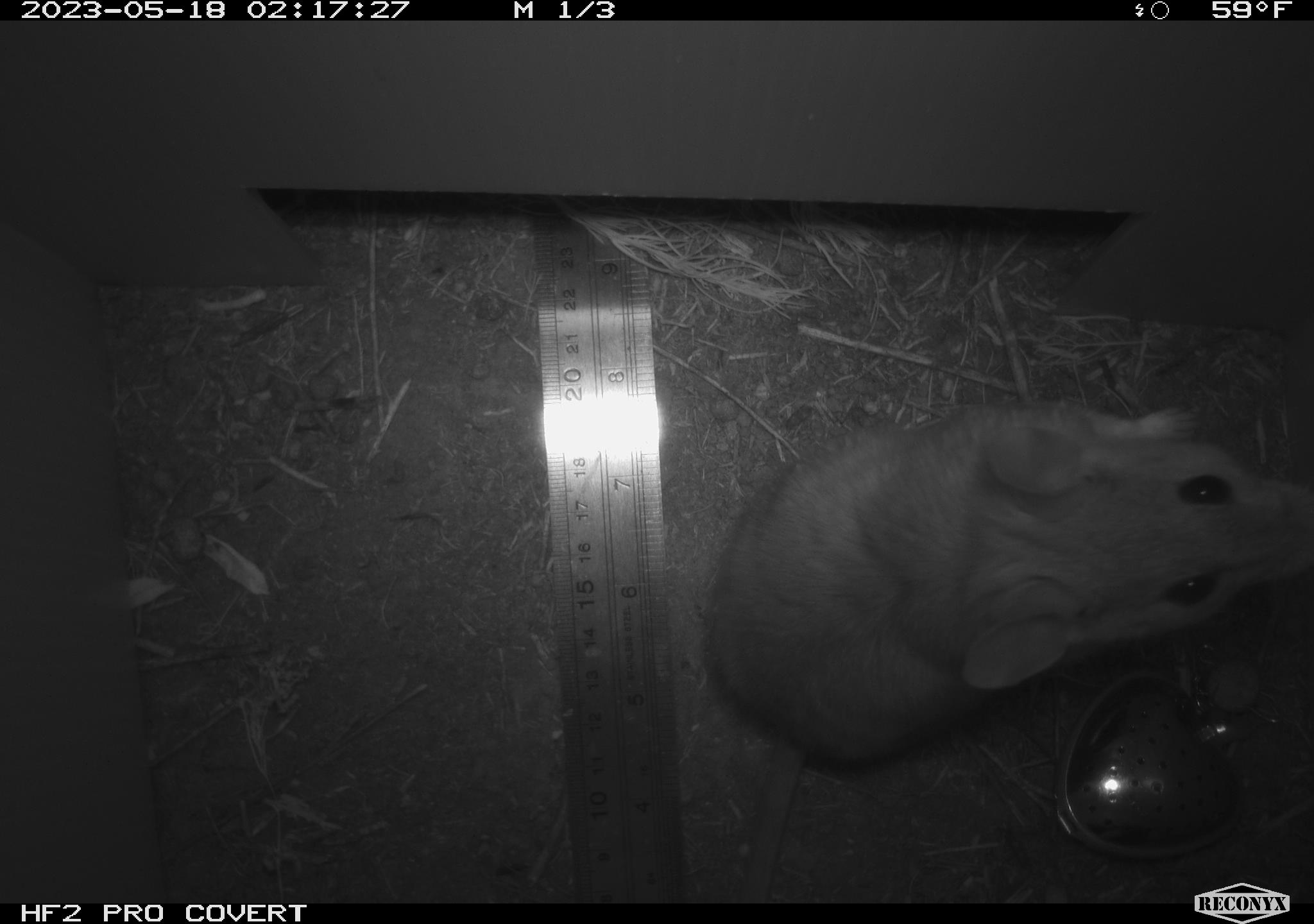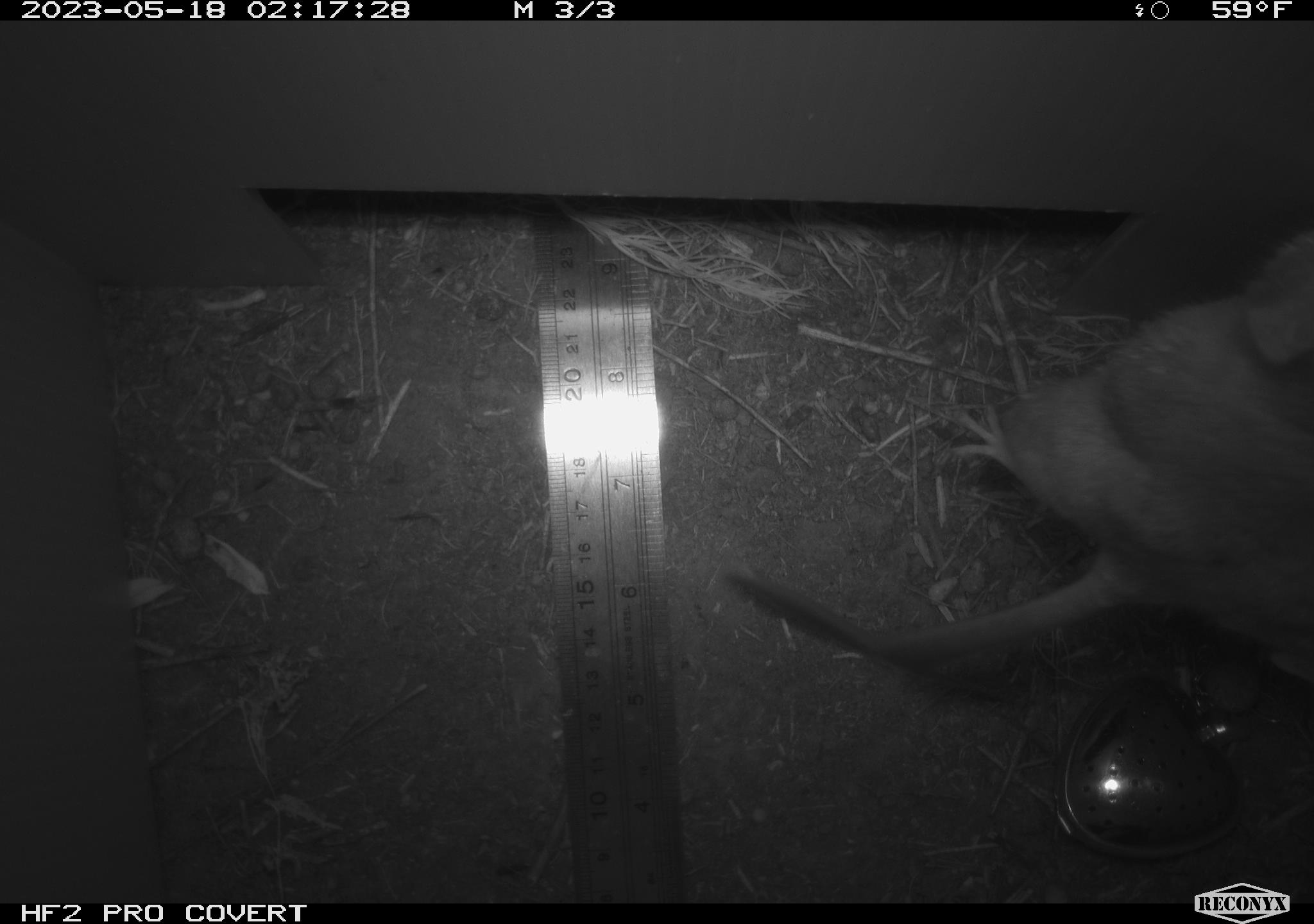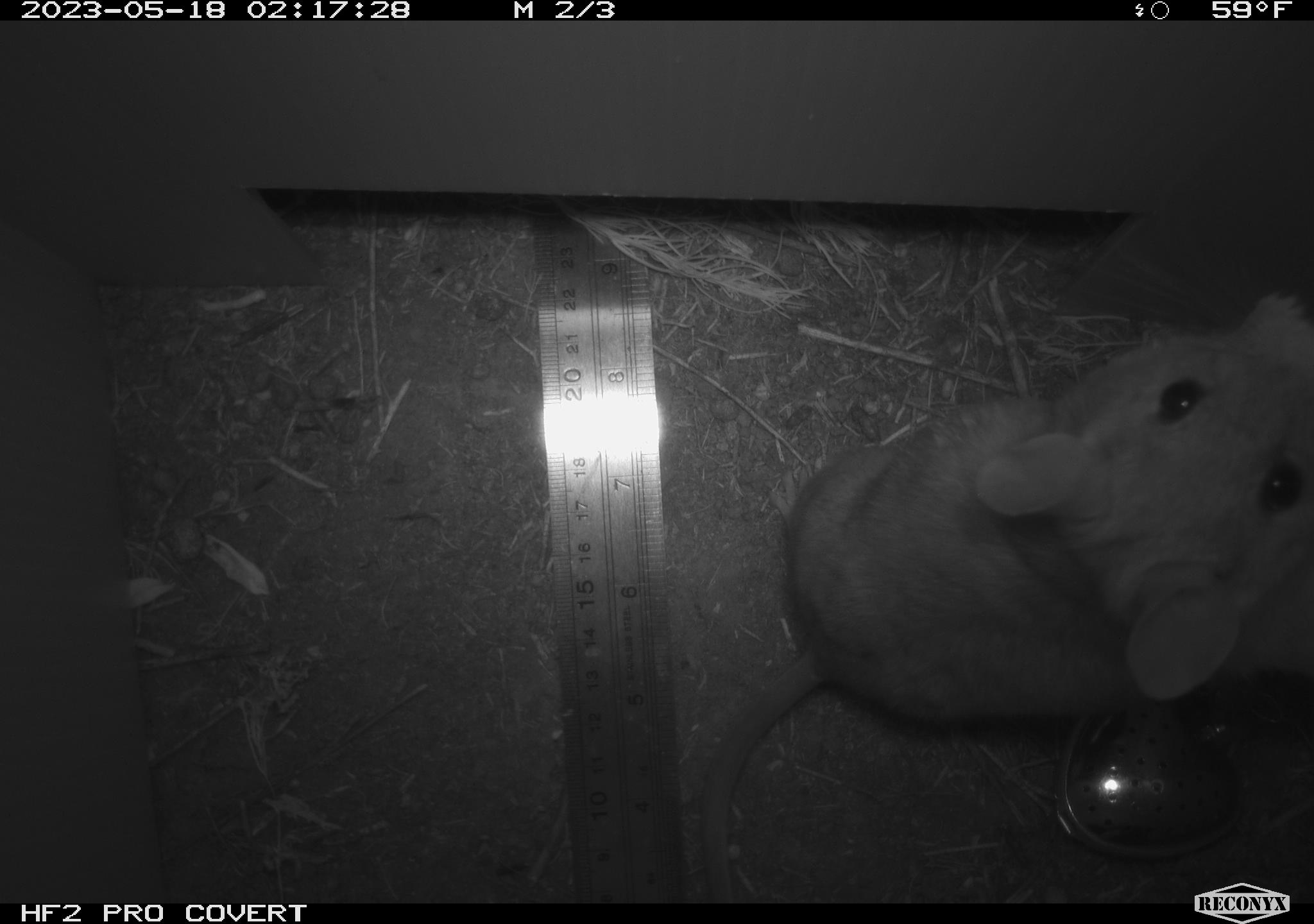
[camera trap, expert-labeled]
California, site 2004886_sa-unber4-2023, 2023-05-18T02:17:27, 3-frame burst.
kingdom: Animalia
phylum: Chordata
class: Mammalia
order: Rodentia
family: Cricetidae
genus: Neotoma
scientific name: Neotoma lepida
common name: desert woodrat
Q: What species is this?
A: Desert woodrat (Neotoma lepida).